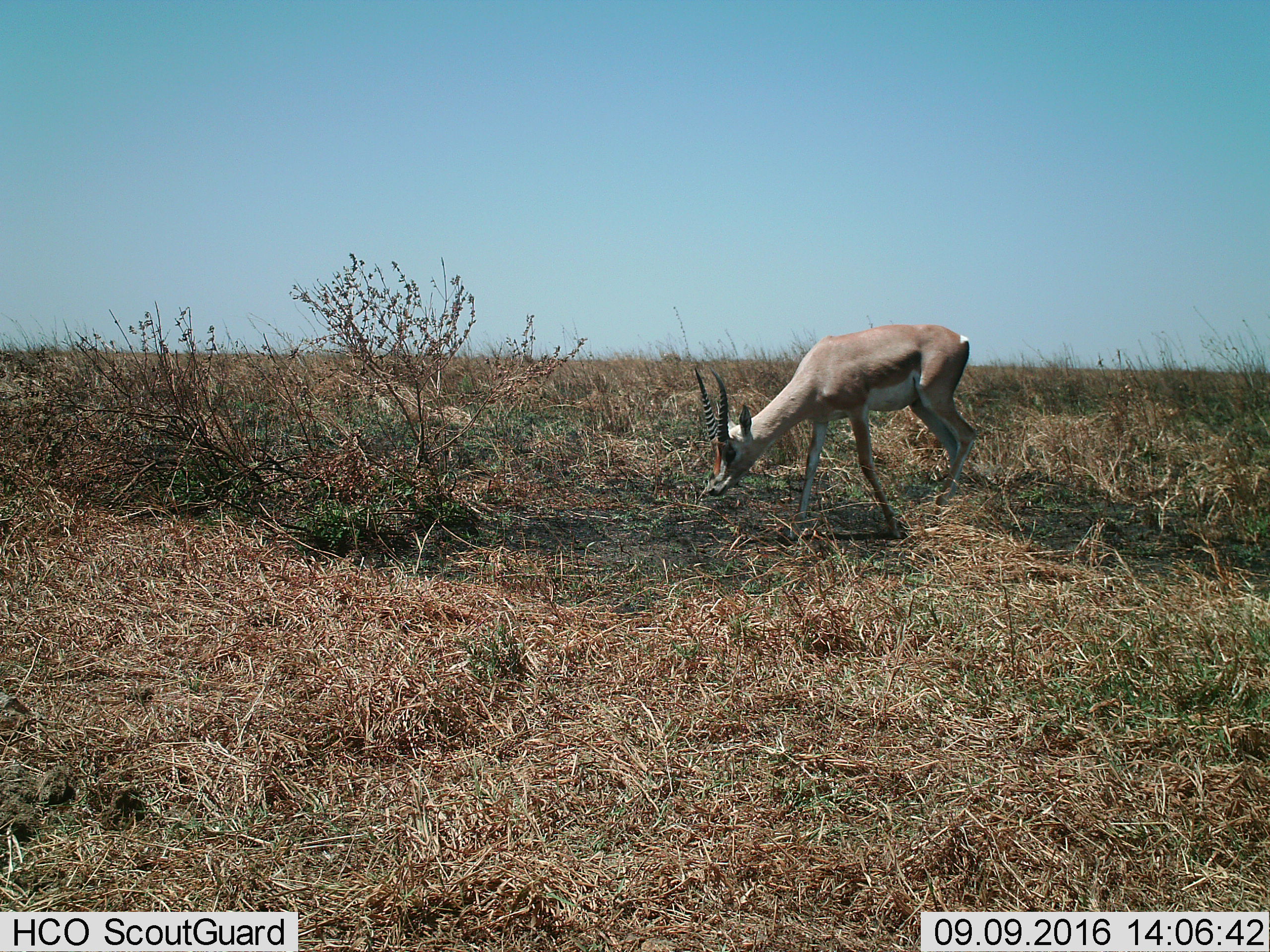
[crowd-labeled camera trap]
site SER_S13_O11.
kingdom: Animalia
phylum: Chordata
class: Mammalia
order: Artiodactyla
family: Bovidae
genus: Nanger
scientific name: Nanger granti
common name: grant's gazelle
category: gazellegrants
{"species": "gazellegrants (grant's gazelle) (Nanger granti)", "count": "1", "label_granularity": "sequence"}